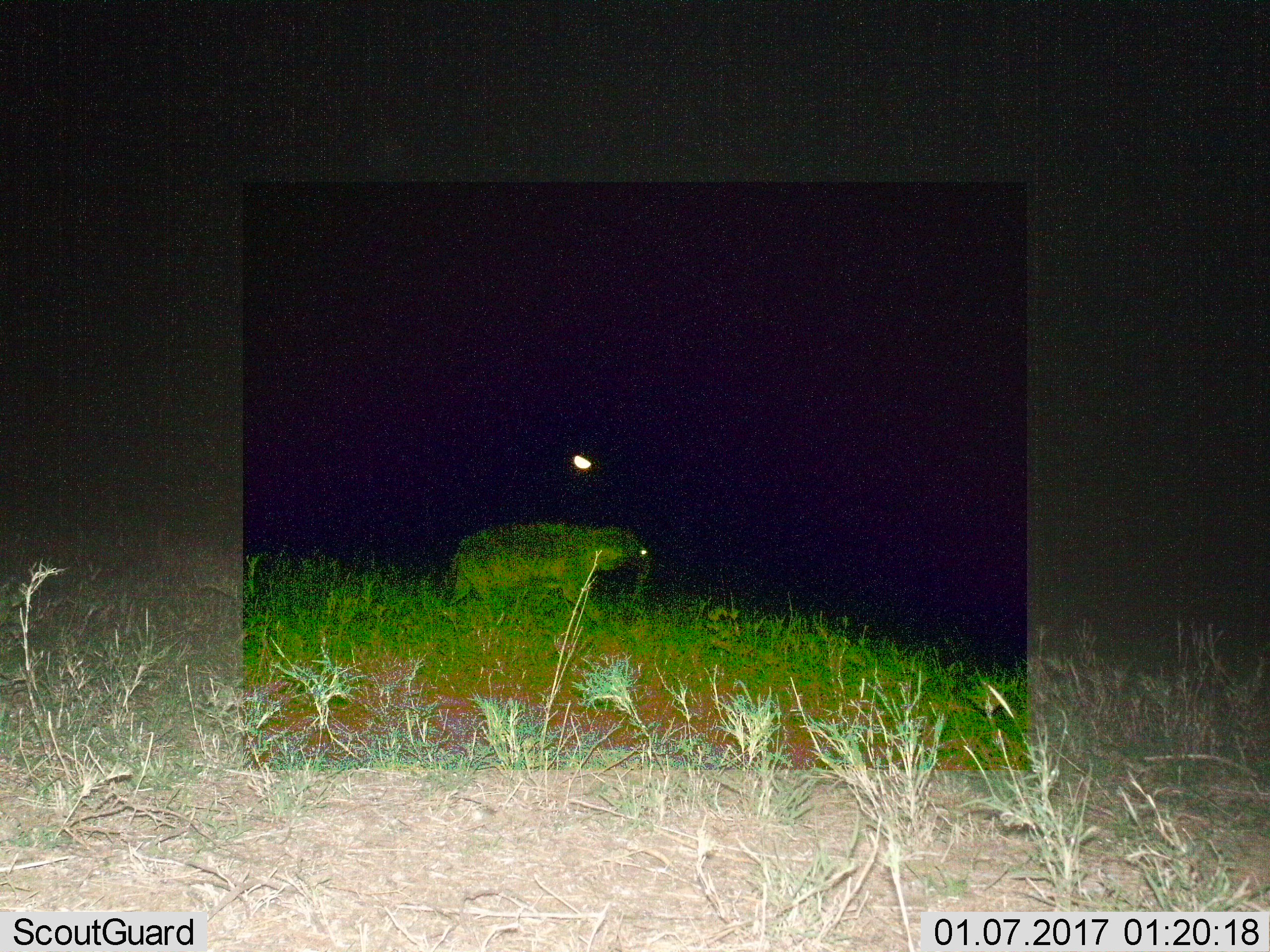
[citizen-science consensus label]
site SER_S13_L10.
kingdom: Animalia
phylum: Chordata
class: Mammalia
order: Carnivora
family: Hyaenidae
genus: Crocuta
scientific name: Crocuta crocuta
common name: spotted hyena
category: hyenaspotted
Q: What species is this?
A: Hyenaspotted (spotted hyena) (Crocuta crocuta).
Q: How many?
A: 1.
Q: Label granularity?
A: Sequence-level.